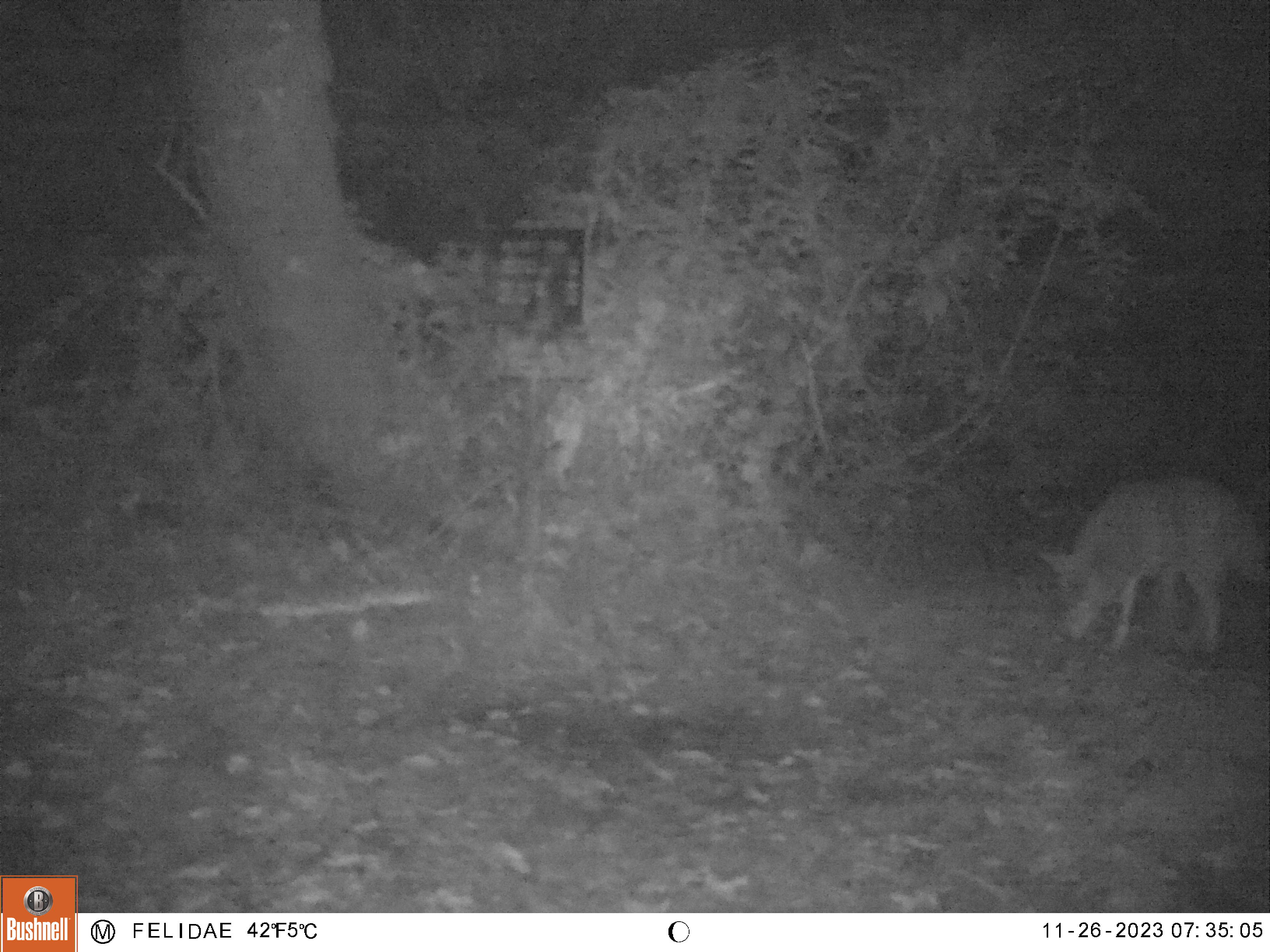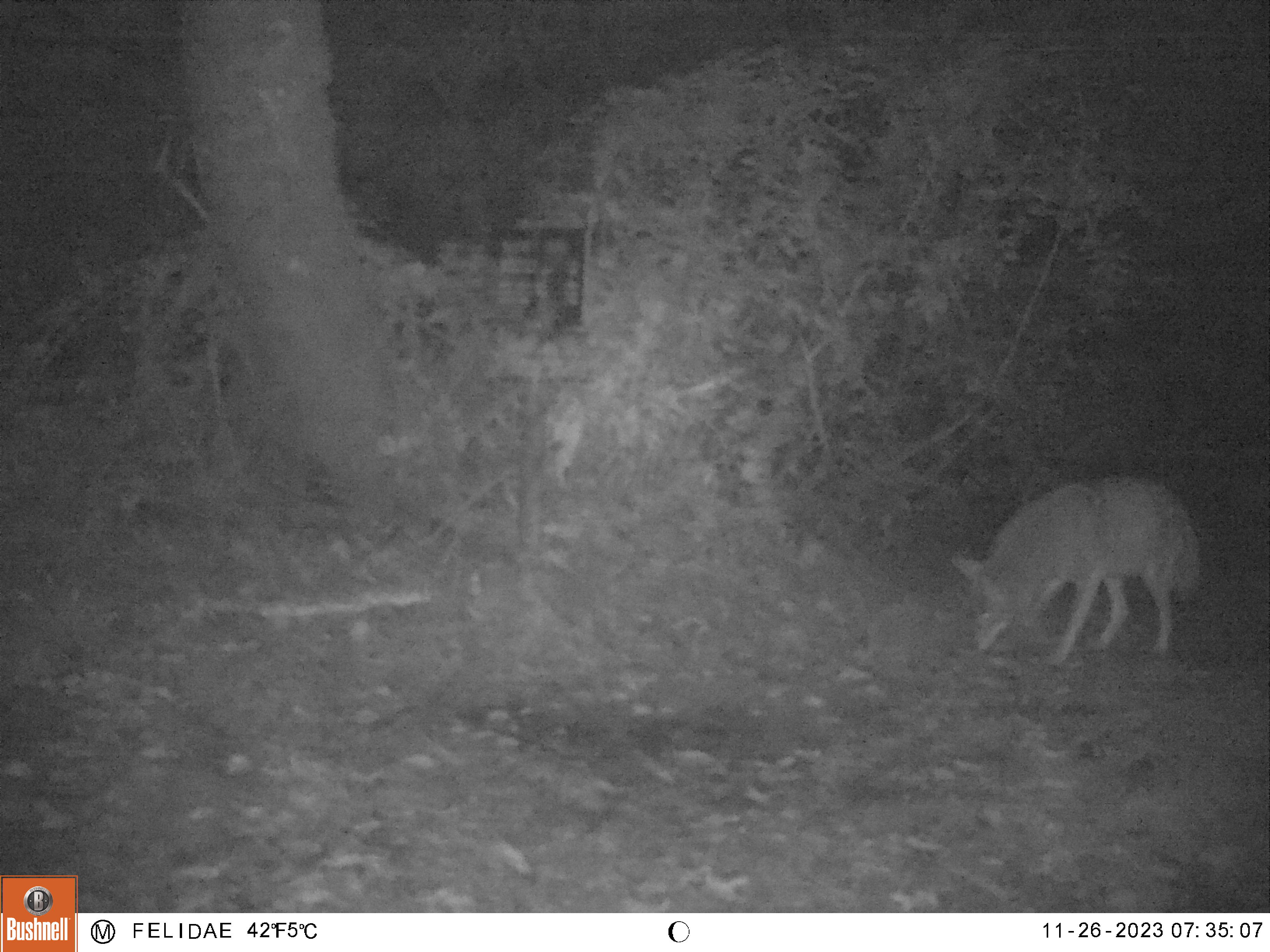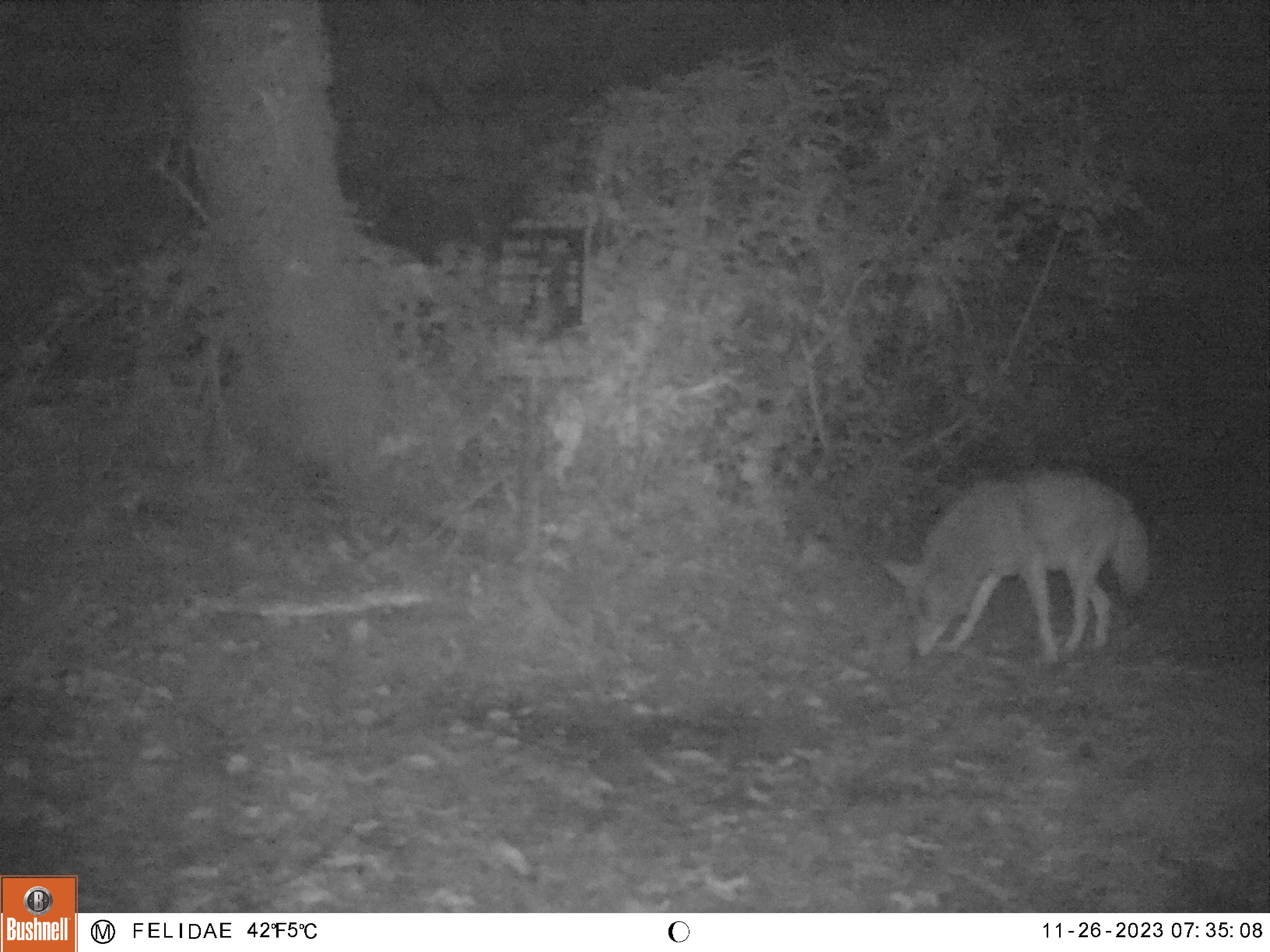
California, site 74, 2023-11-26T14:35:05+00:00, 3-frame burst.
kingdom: Animalia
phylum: Chordata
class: Mammalia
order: Carnivora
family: Canidae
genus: Canis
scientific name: Canis latrans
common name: coyote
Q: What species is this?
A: Coyote (Canis latrans).